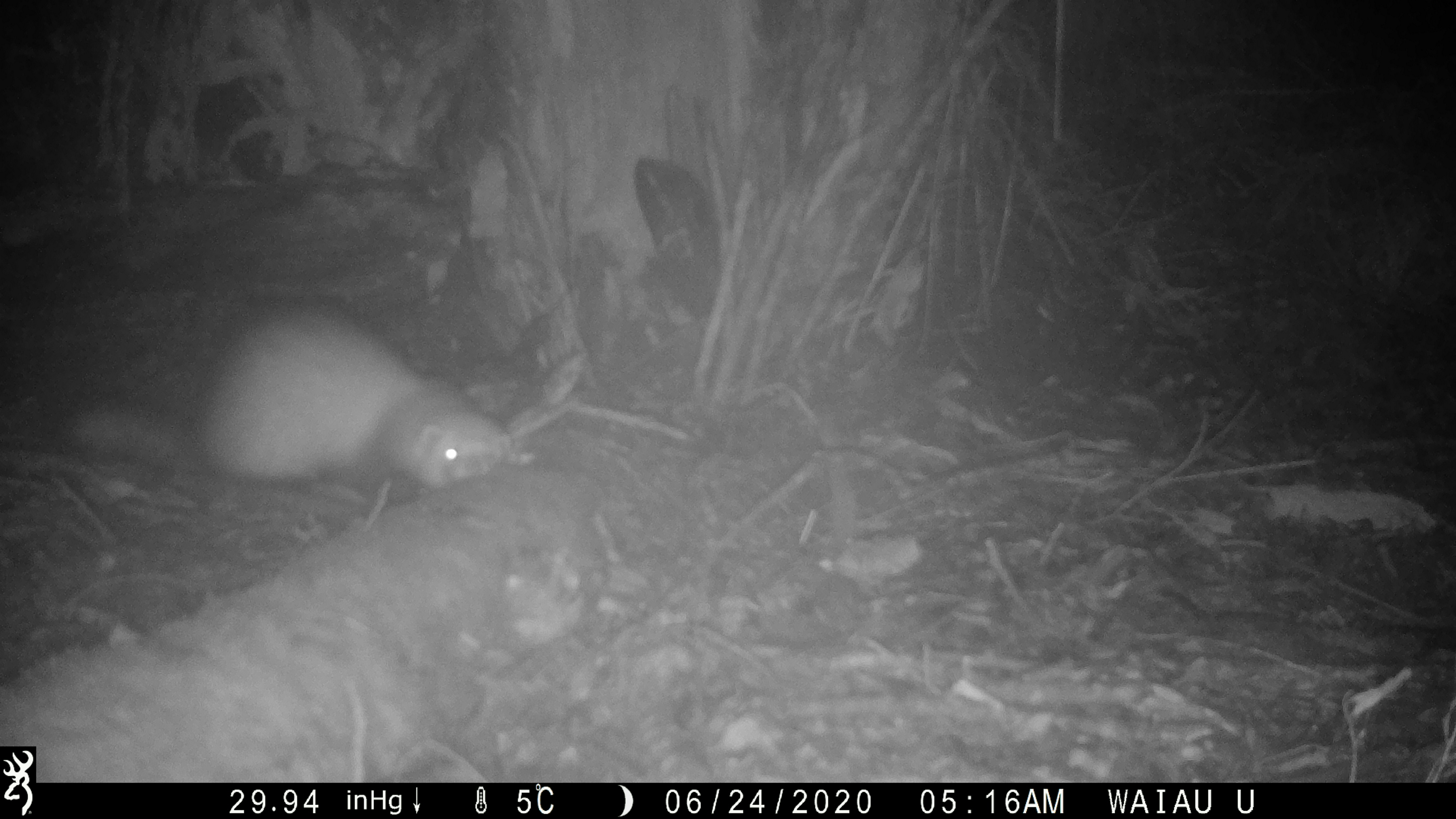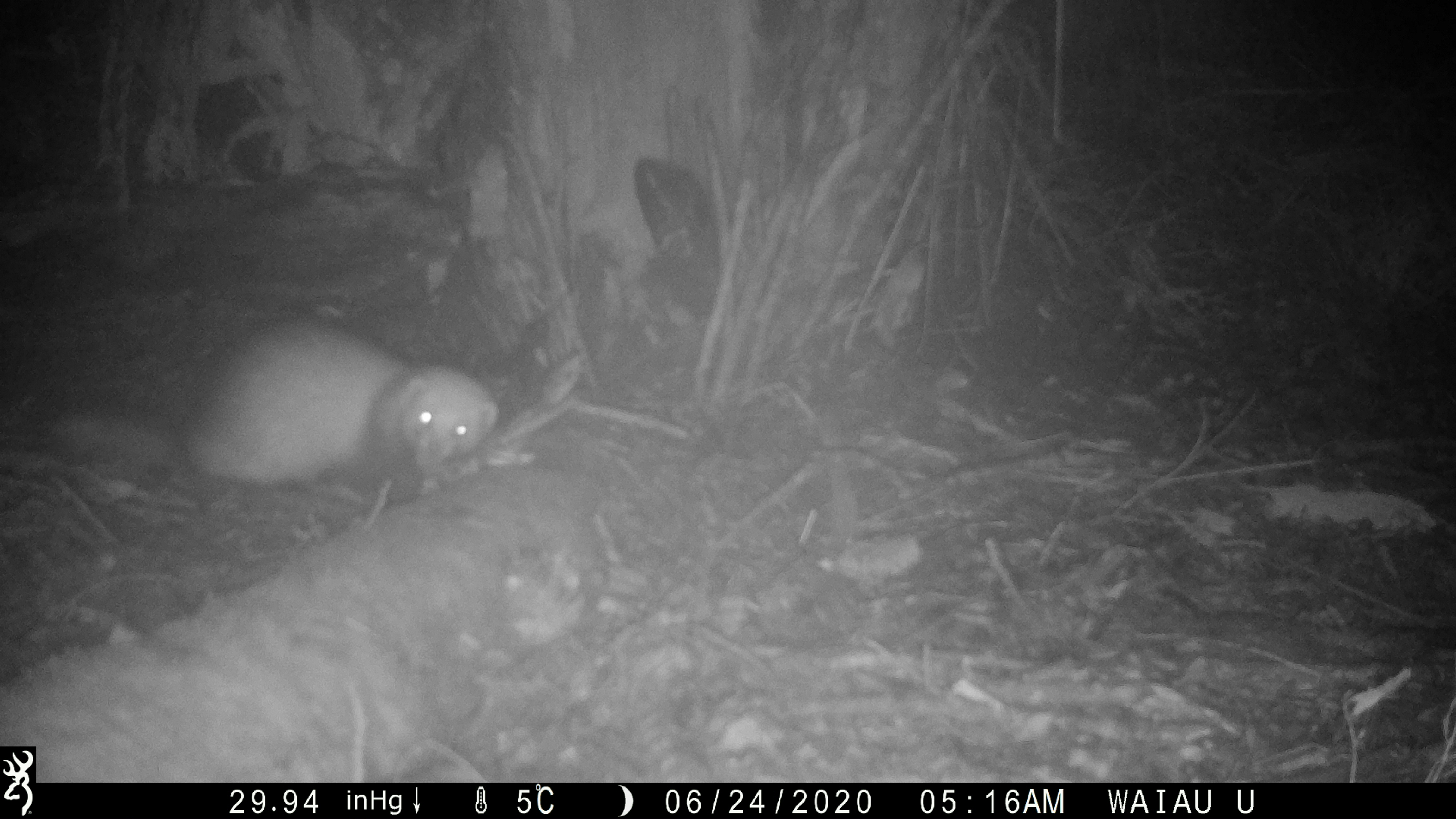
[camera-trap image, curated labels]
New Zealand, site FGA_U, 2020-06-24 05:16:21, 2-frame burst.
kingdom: Animalia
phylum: Chordata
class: Mammalia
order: Carnivora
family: Mustelidae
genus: Mustela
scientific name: Mustela furo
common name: ferret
Ferret (Mustela furo).